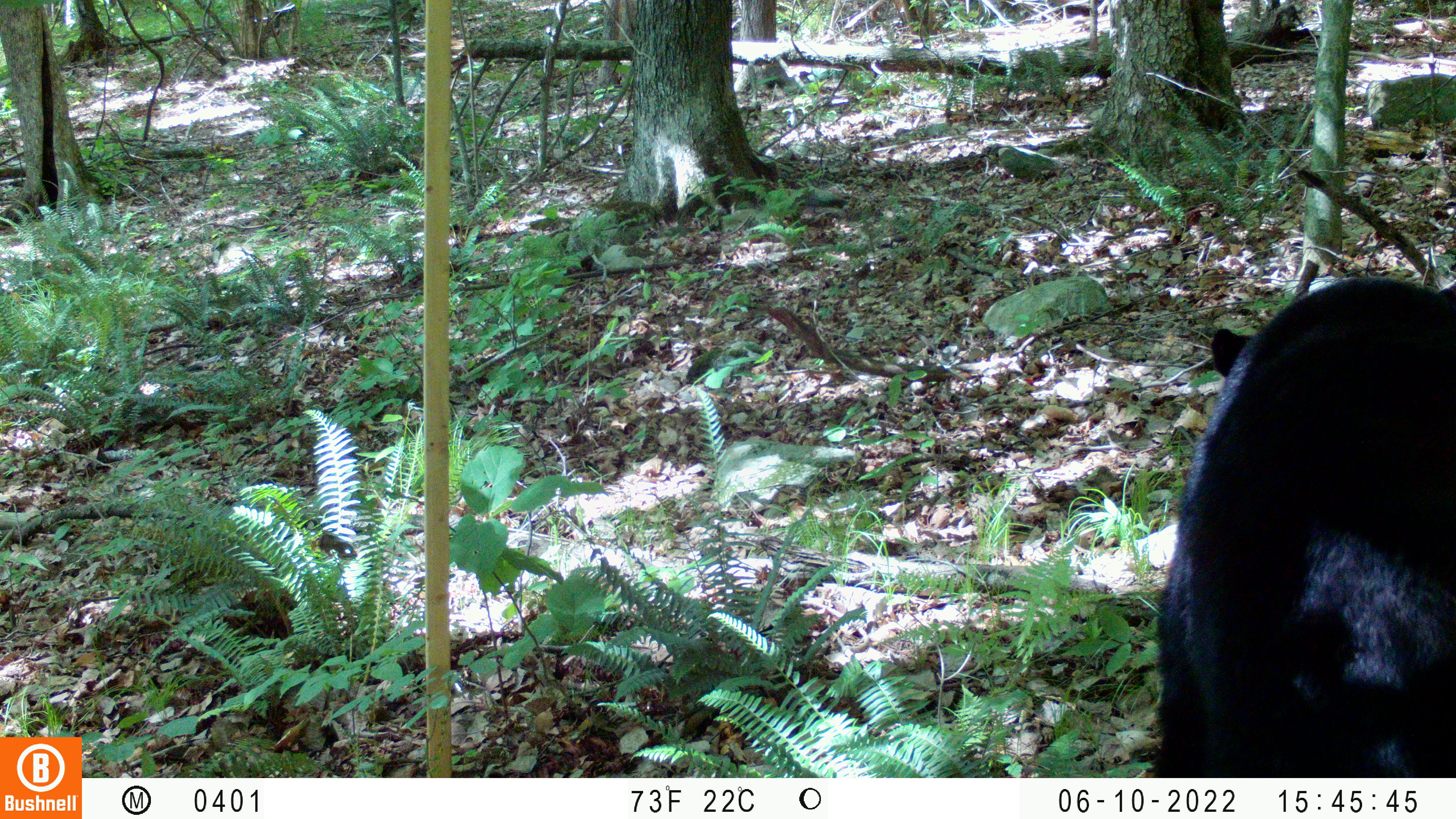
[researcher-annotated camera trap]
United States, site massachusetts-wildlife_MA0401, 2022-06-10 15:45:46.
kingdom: Animalia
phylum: Chordata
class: Mammalia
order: Carnivora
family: Ursidae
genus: Ursus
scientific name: Ursus americanus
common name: black bear